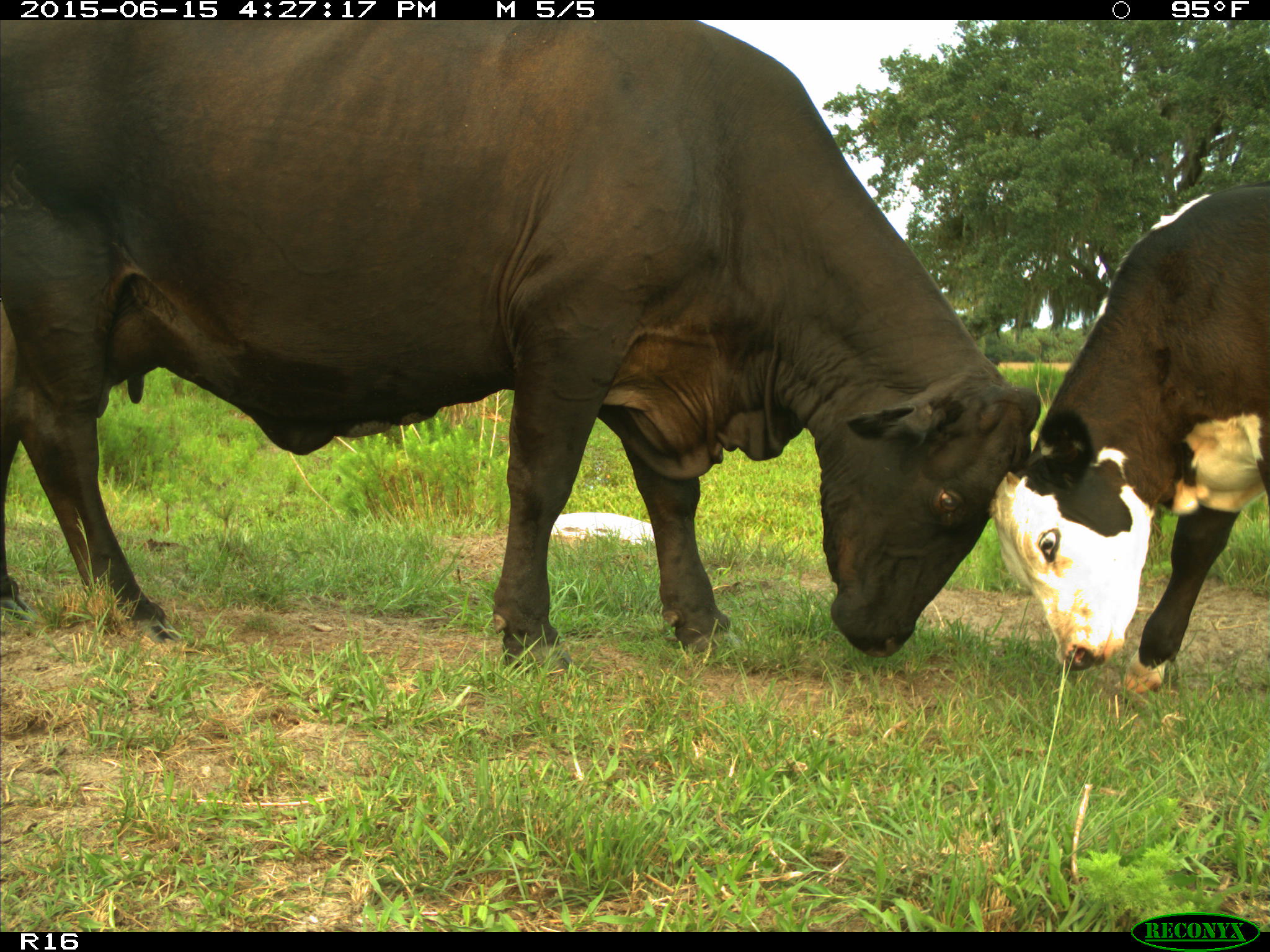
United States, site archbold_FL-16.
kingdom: Animalia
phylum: Chordata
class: Mammalia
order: Artiodactyla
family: Bovidae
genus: Bos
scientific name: Bos taurus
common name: domestic cow